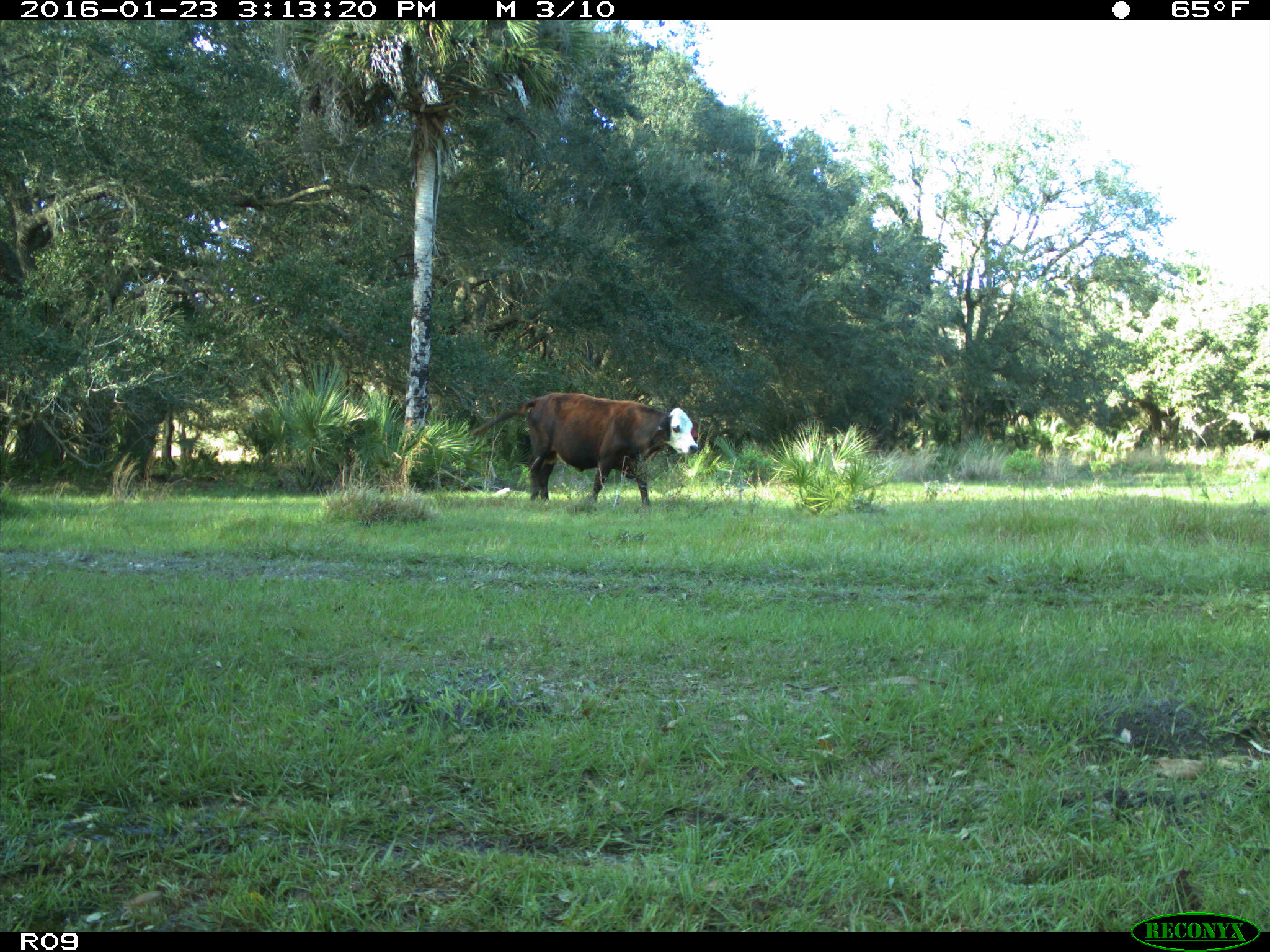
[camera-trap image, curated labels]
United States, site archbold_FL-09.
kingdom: Animalia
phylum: Chordata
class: Mammalia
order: Artiodactyla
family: Bovidae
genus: Bos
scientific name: Bos taurus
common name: domestic cow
Bos taurus (domestic cow).